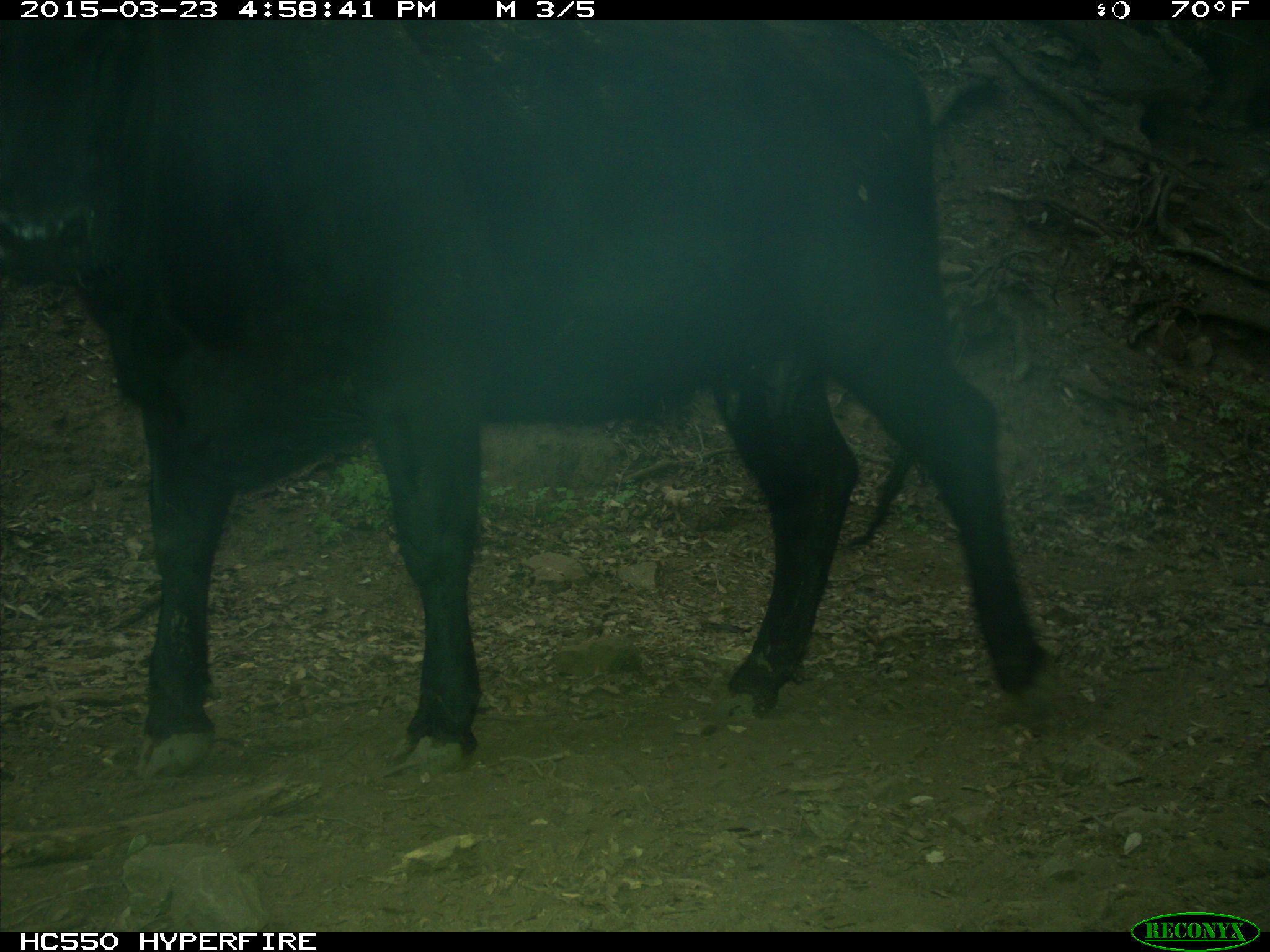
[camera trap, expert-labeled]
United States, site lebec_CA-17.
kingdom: Animalia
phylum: Chordata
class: Mammalia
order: Artiodactyla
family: Bovidae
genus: Bos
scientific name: Bos taurus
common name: domestic cow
Bos taurus (domestic cow).